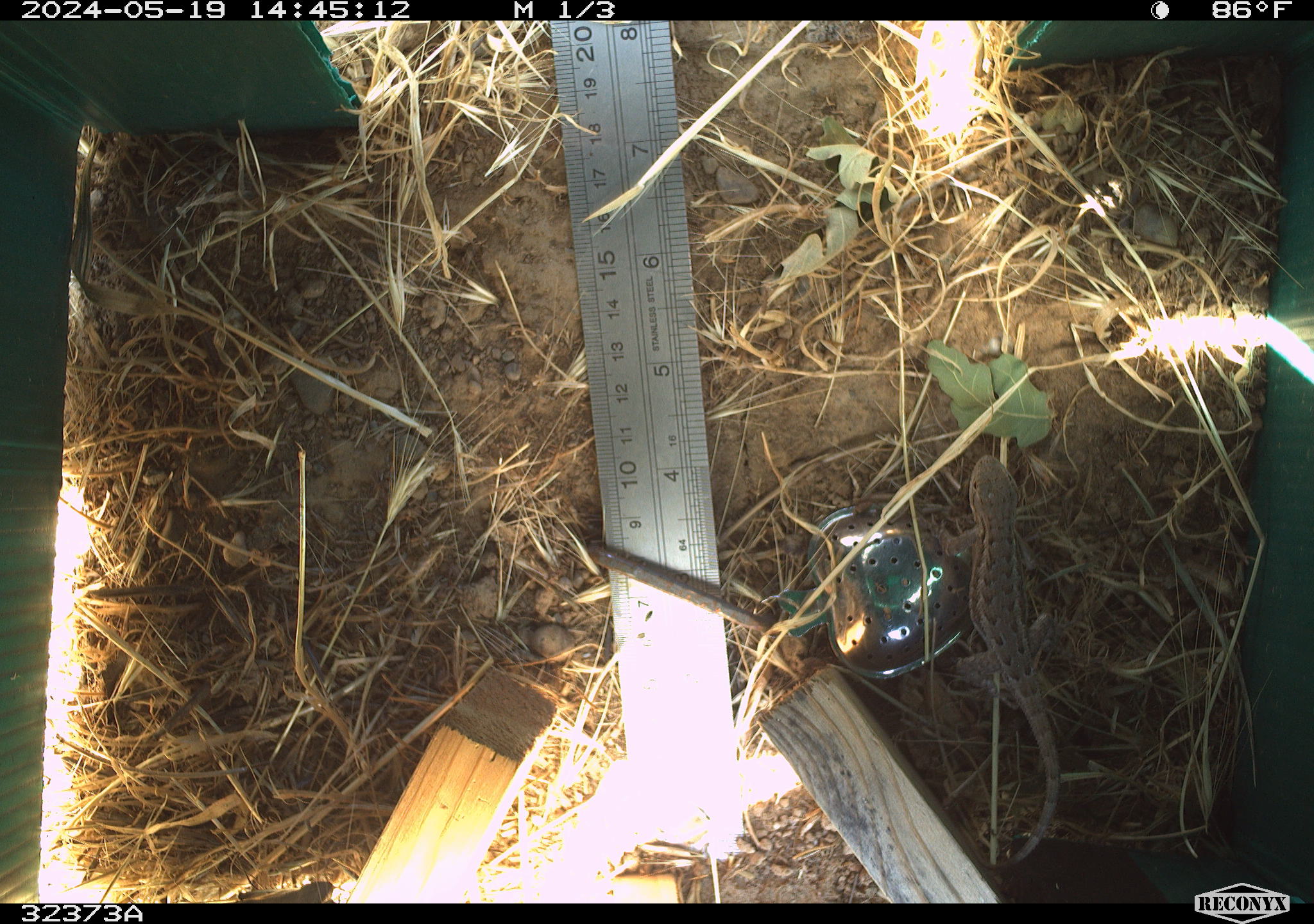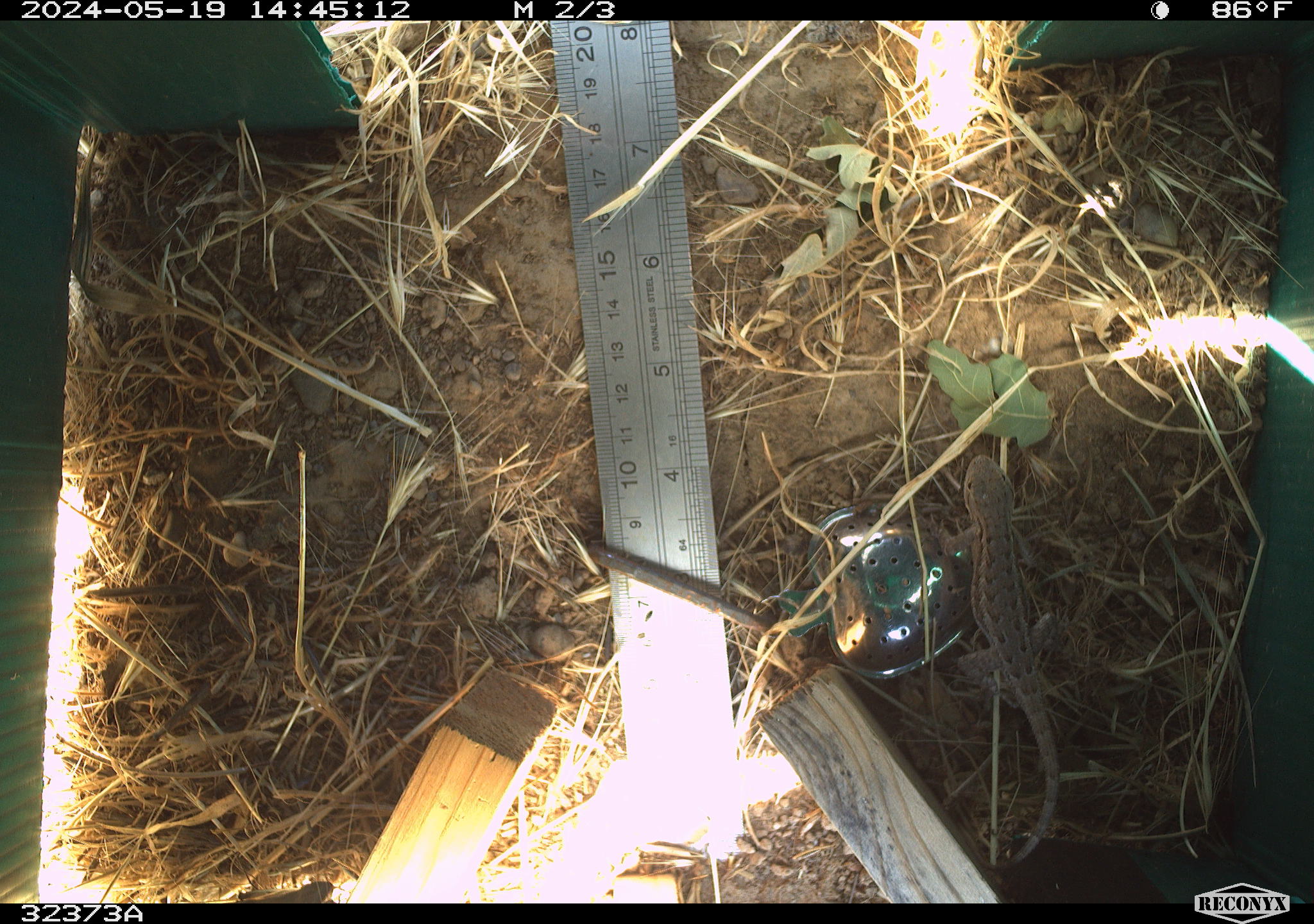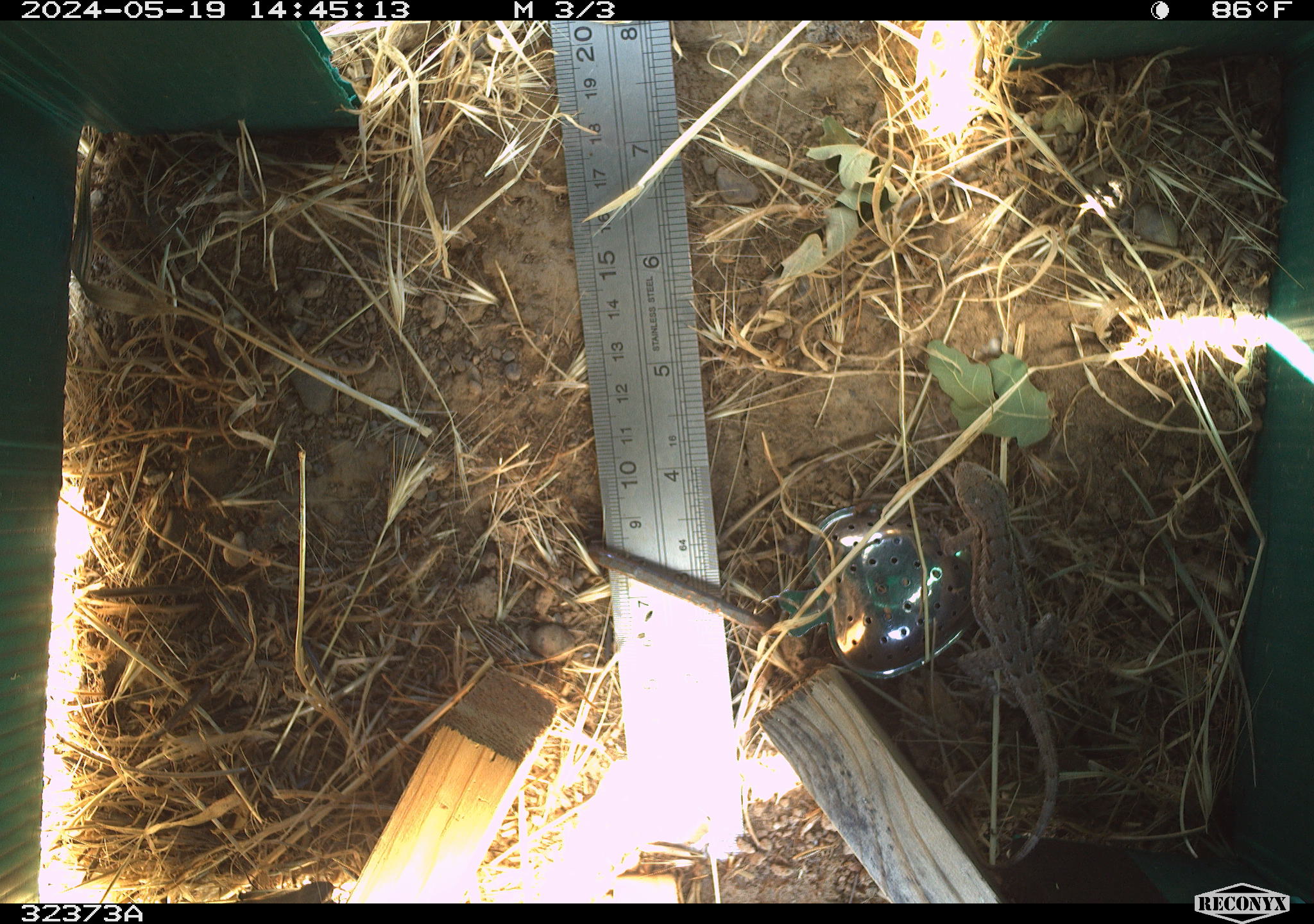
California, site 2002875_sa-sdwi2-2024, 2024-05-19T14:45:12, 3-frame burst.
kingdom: Animalia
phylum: Chordata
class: Reptilia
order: Squamata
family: Phrynosomatidae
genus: Sceloporus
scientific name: Sceloporus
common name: spiny lizards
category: sceloporus species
Sceloporus species (spiny lizards) (Sceloporus).